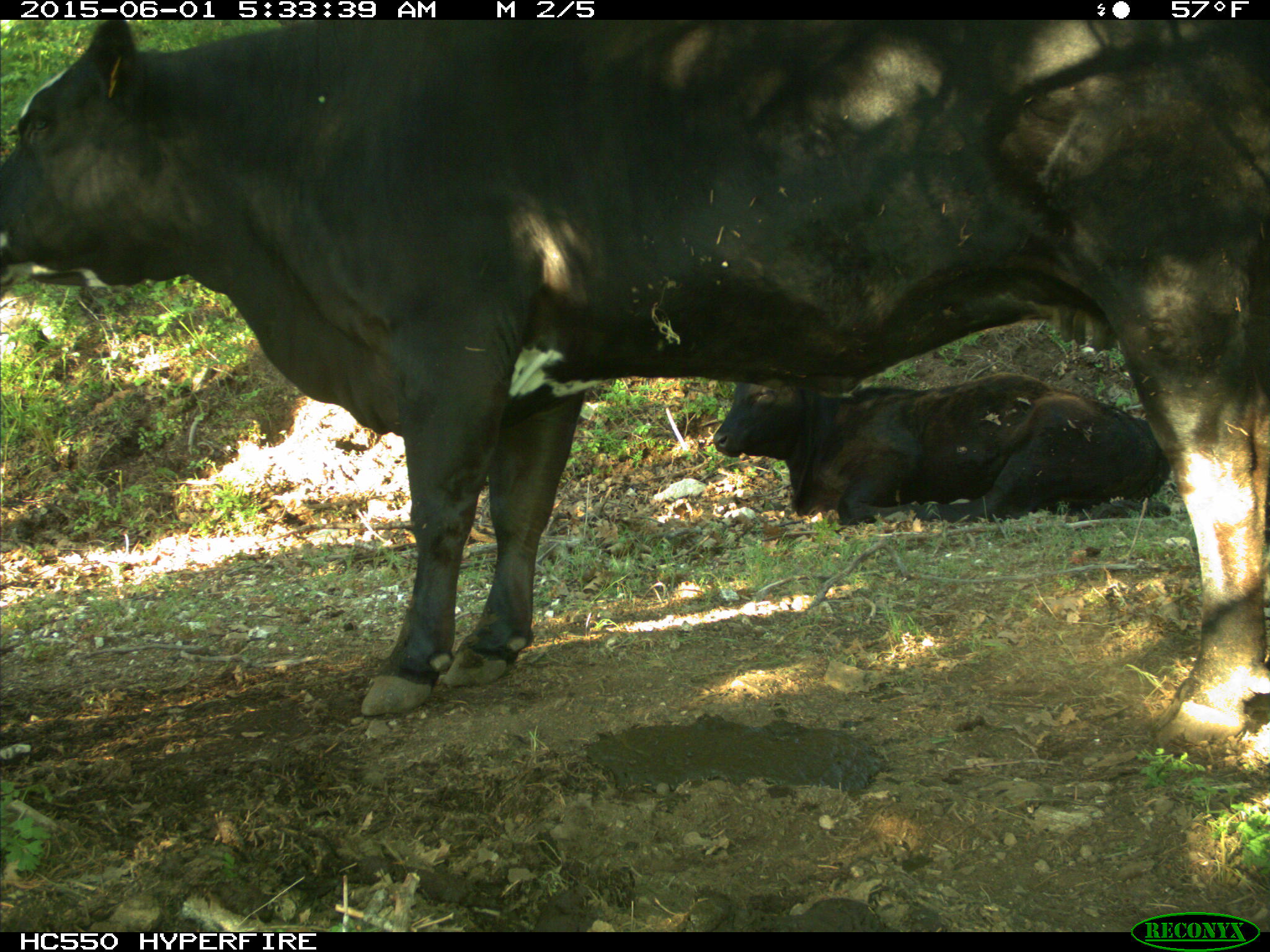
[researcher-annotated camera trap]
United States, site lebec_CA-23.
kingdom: Animalia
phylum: Chordata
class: Mammalia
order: Artiodactyla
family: Bovidae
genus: Bos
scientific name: Bos taurus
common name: domestic cow